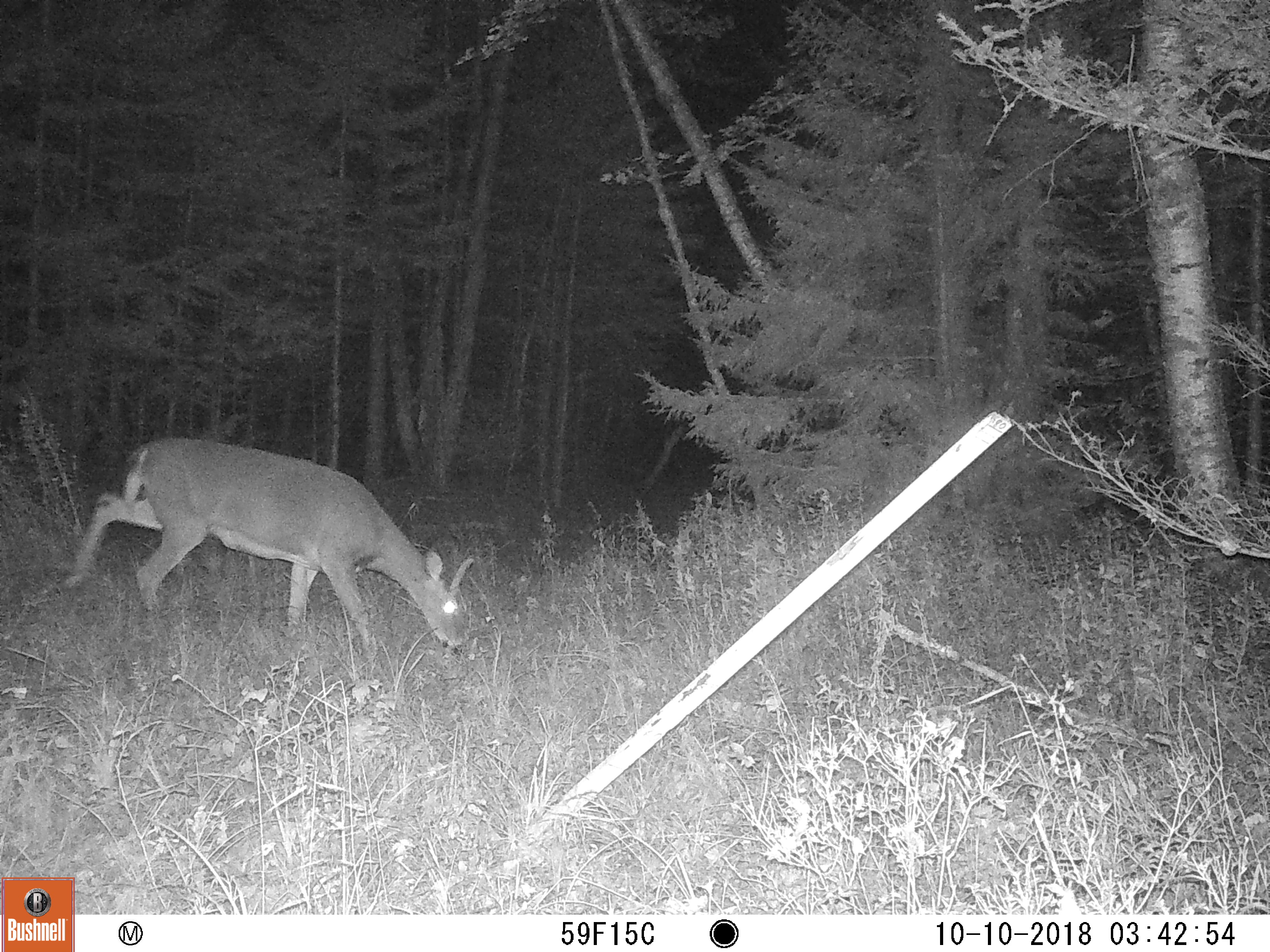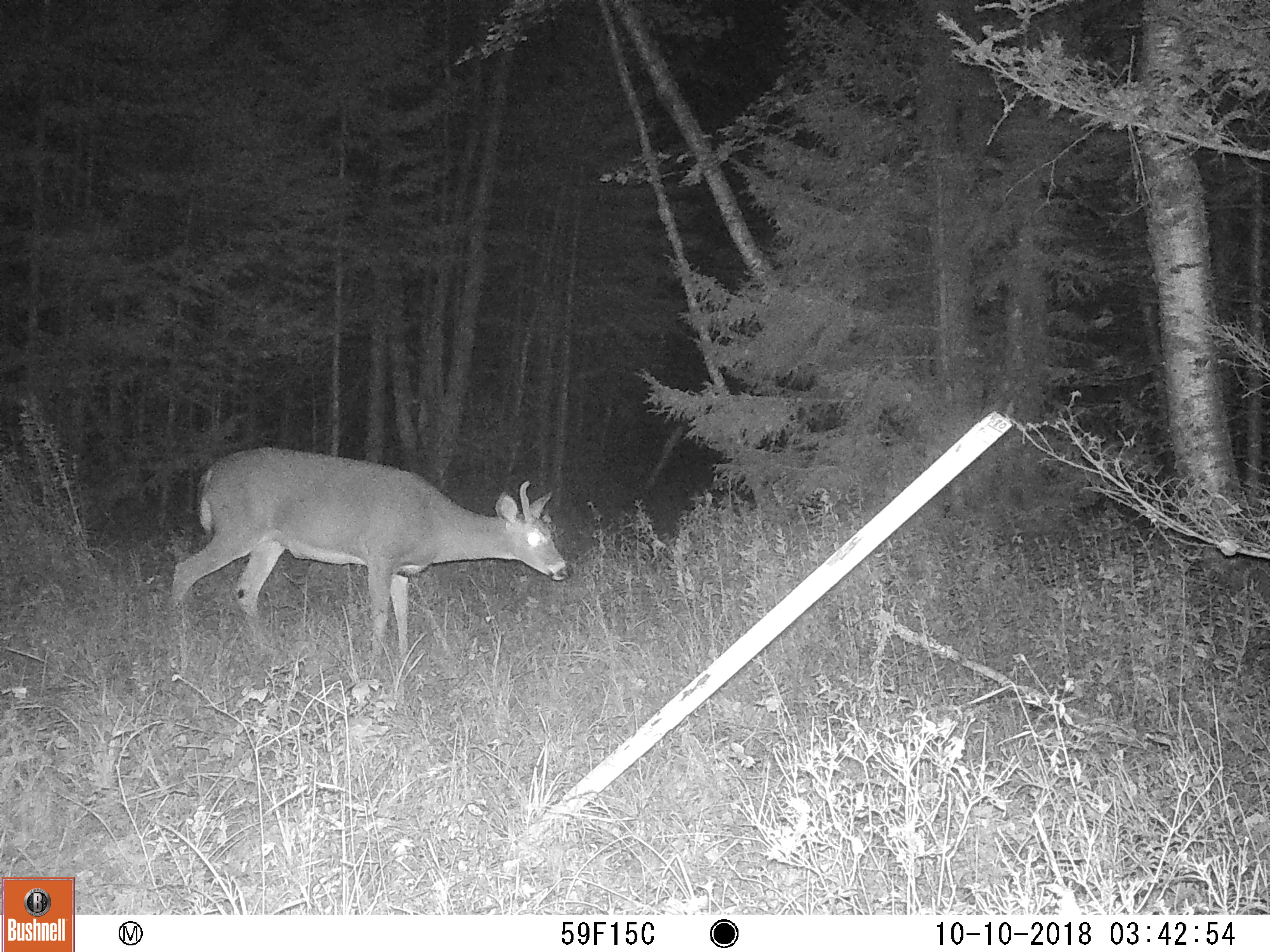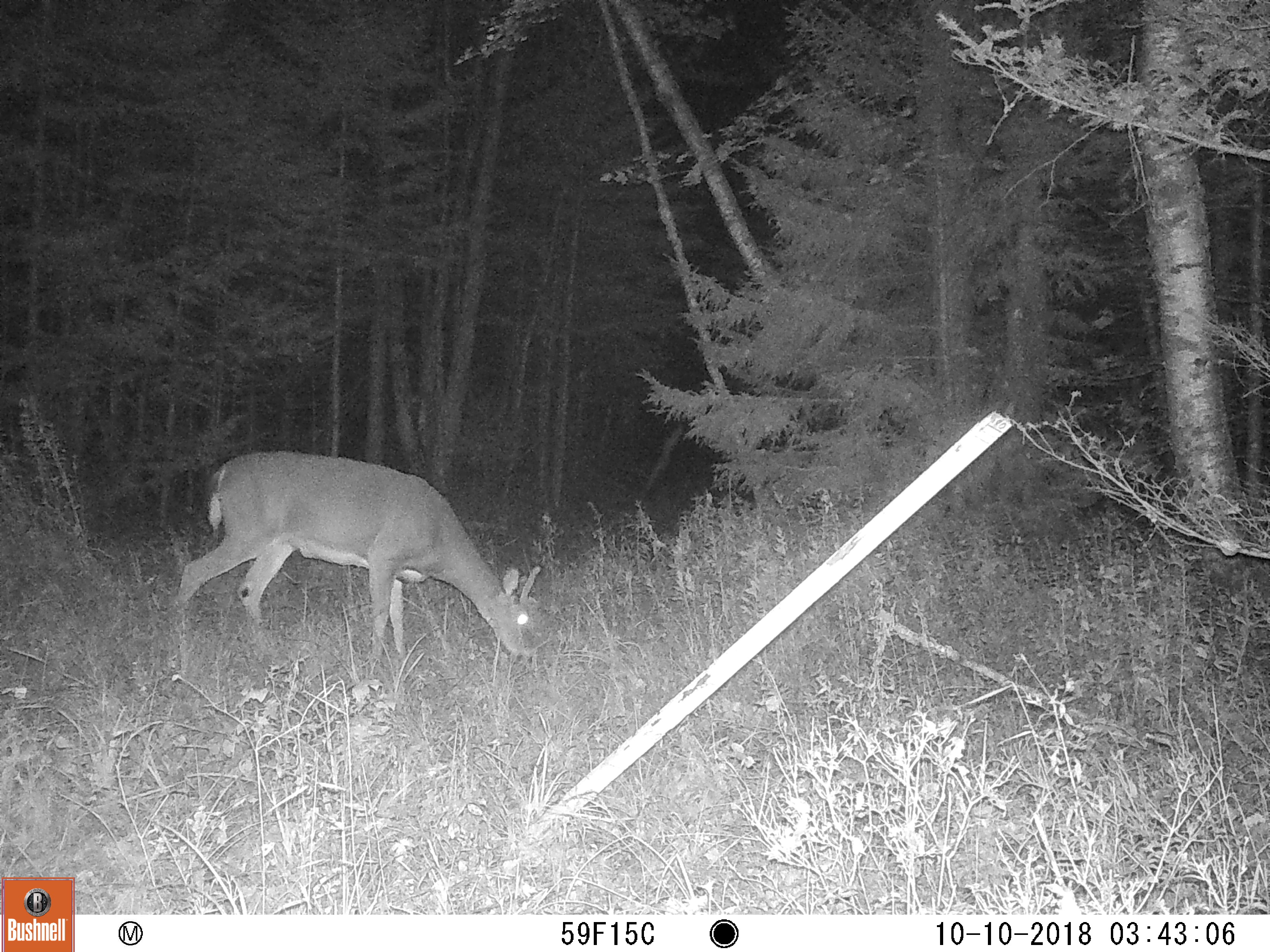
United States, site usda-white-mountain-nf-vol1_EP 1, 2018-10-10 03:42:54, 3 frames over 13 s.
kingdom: Animalia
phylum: Chordata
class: Mammalia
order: Artiodactyla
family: Cervidae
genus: Odocoileus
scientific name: Odocoileus virginianus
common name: white-tailed deer